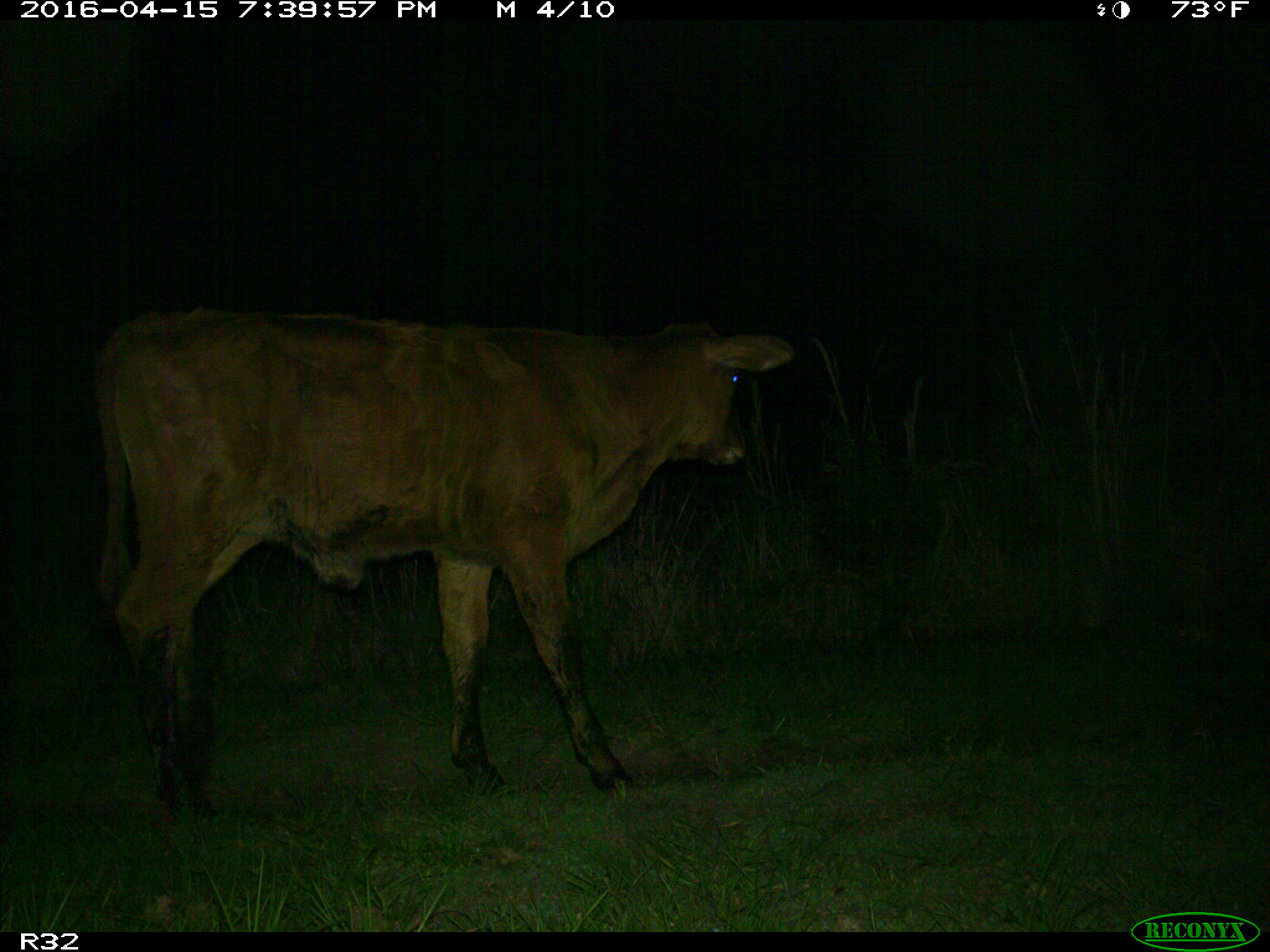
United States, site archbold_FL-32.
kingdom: Animalia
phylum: Chordata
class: Mammalia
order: Artiodactyla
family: Bovidae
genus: Bos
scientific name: Bos taurus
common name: domestic cow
Bos taurus (domestic cow).